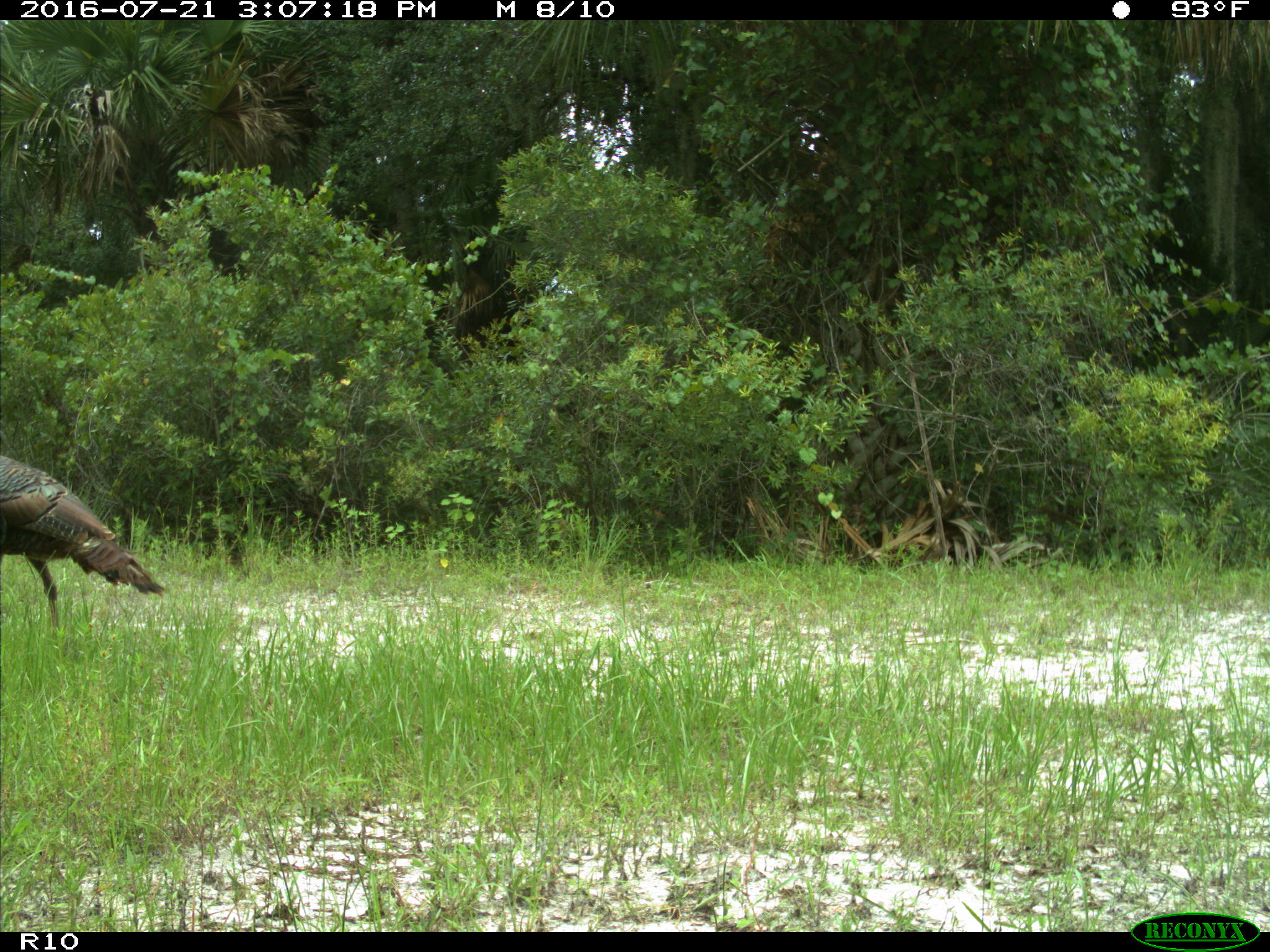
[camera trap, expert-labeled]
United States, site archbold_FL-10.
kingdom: Animalia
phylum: Chordata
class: Aves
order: Galliformes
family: Phasianidae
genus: Meleagris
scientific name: Meleagris gallopavo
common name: wild turkey